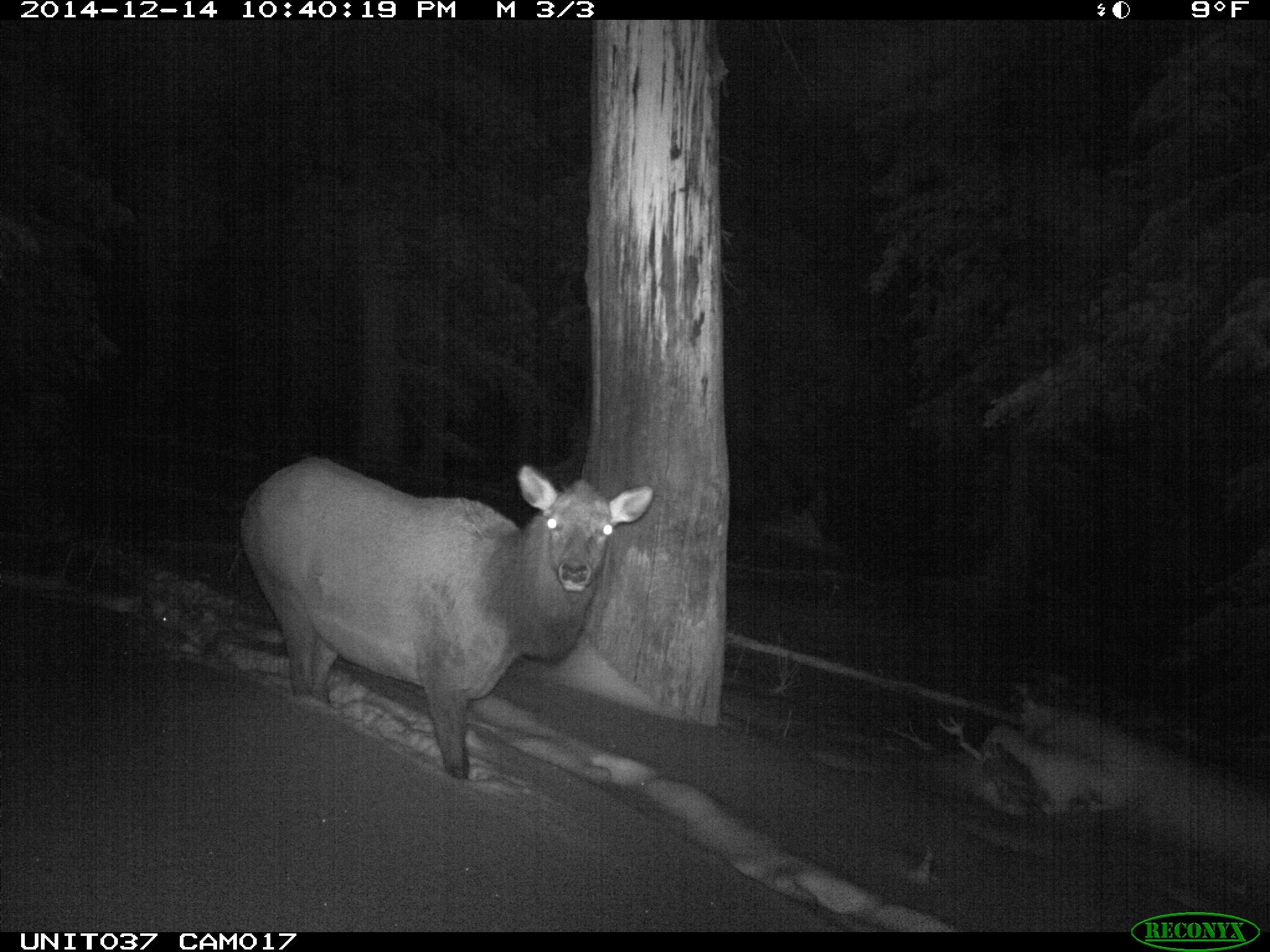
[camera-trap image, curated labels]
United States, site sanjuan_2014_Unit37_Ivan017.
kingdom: Animalia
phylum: Chordata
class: Mammalia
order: Artiodactyla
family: Cervidae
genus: Cervus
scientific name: Cervus elaphus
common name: red deer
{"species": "Cervus elaphus (red deer)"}